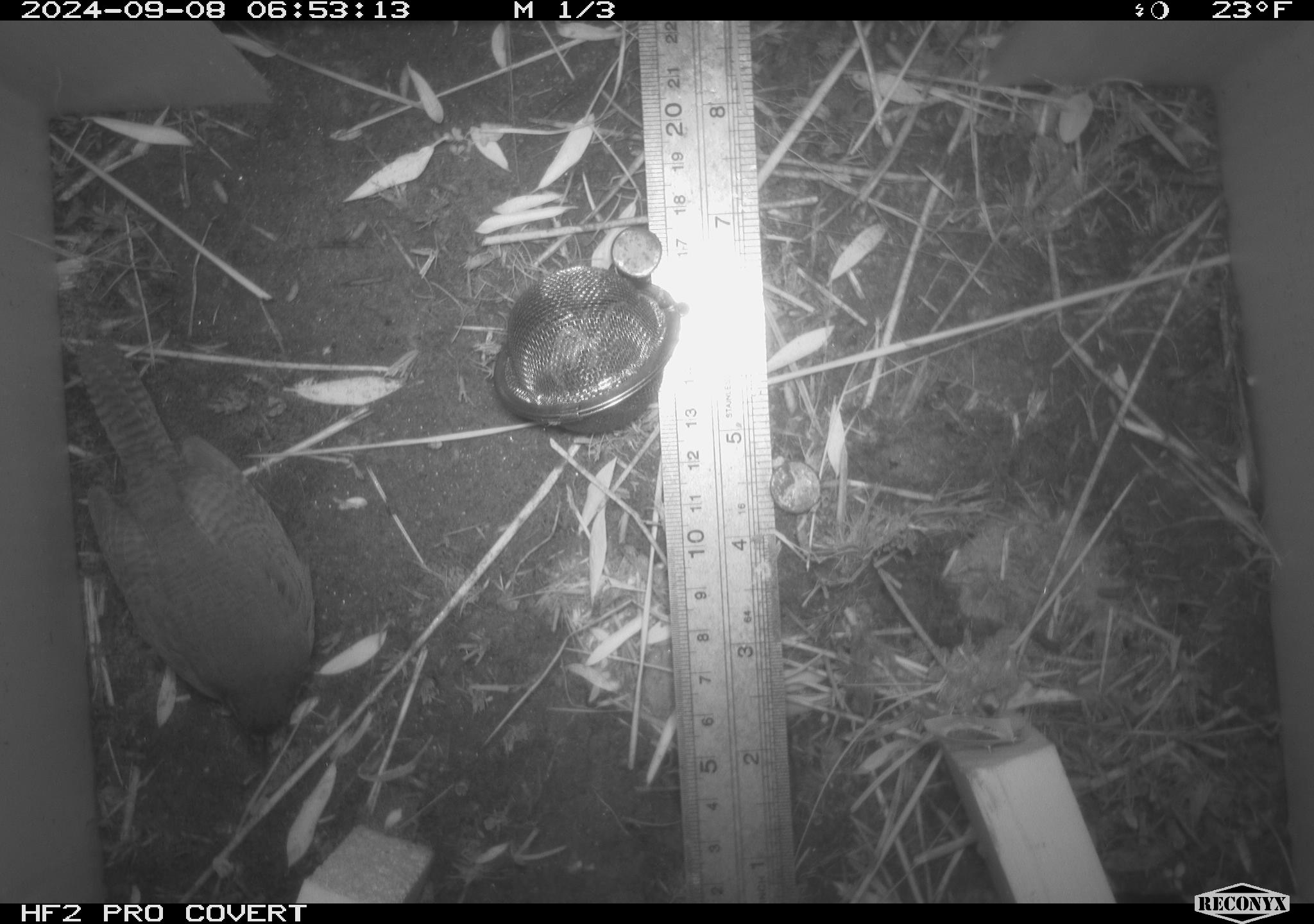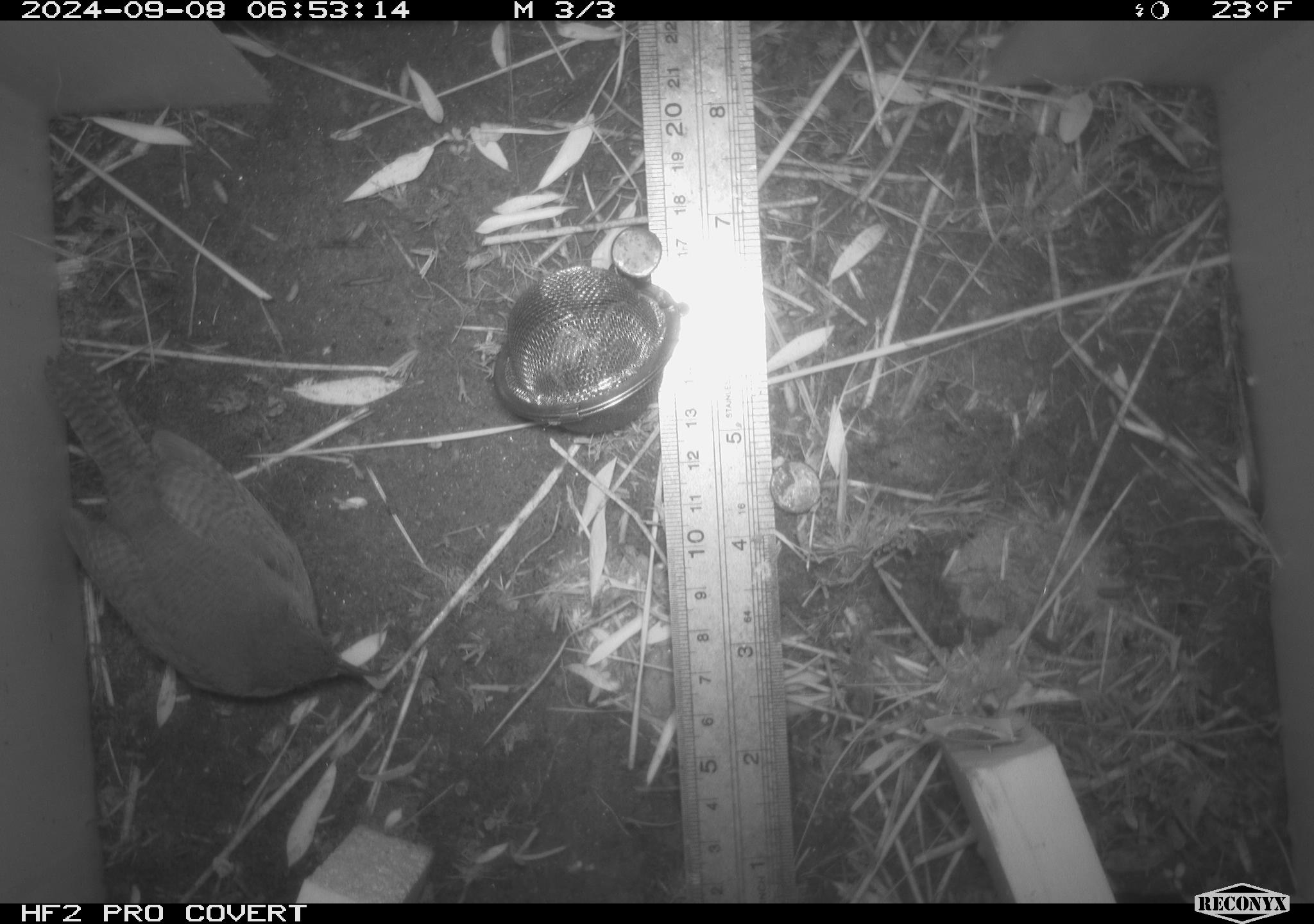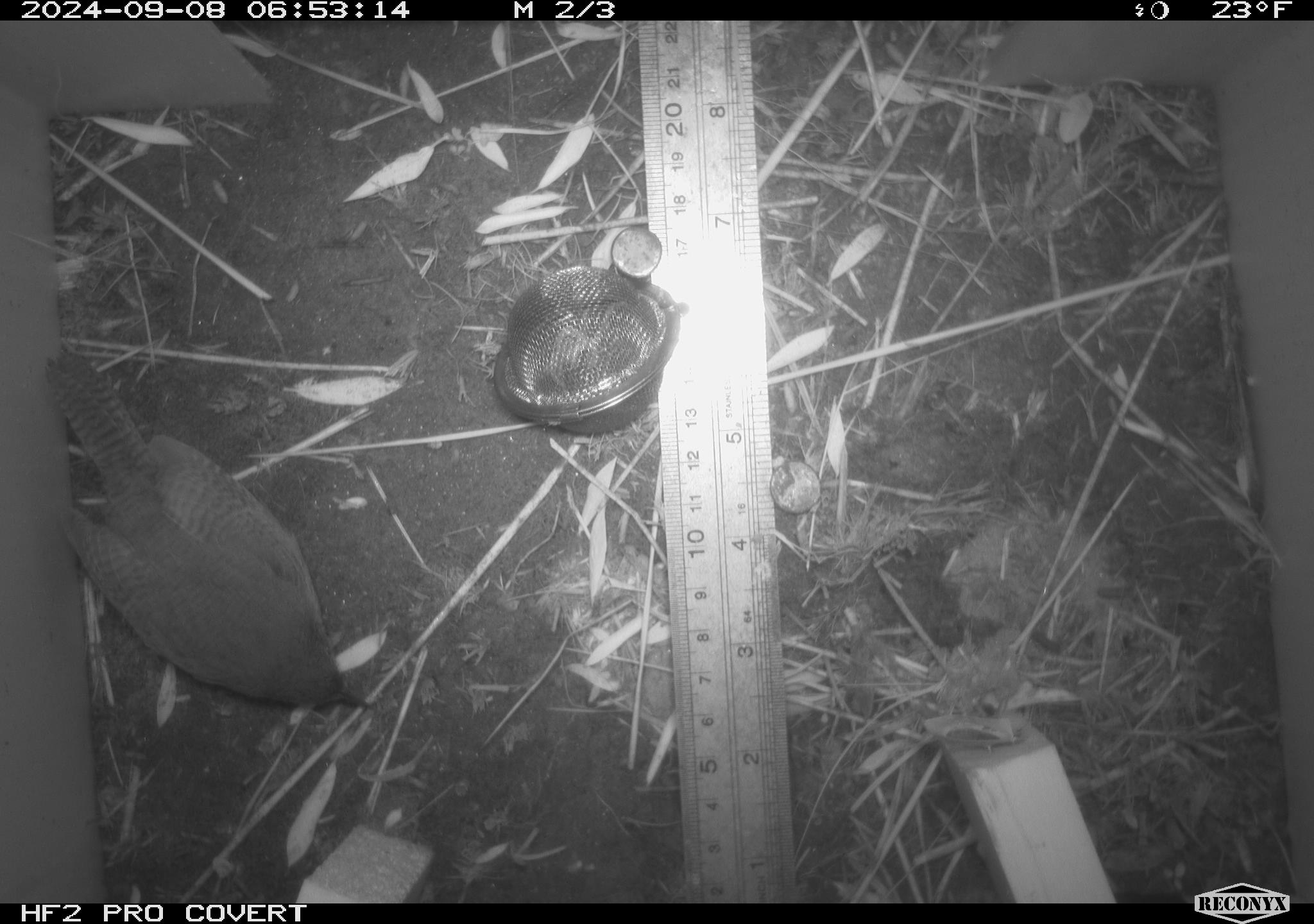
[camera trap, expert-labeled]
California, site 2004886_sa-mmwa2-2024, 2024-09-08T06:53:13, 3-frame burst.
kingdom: Animalia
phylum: Chordata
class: Aves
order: Passeriformes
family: Troglodytidae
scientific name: Troglodytidae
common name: wren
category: troglodytidae family